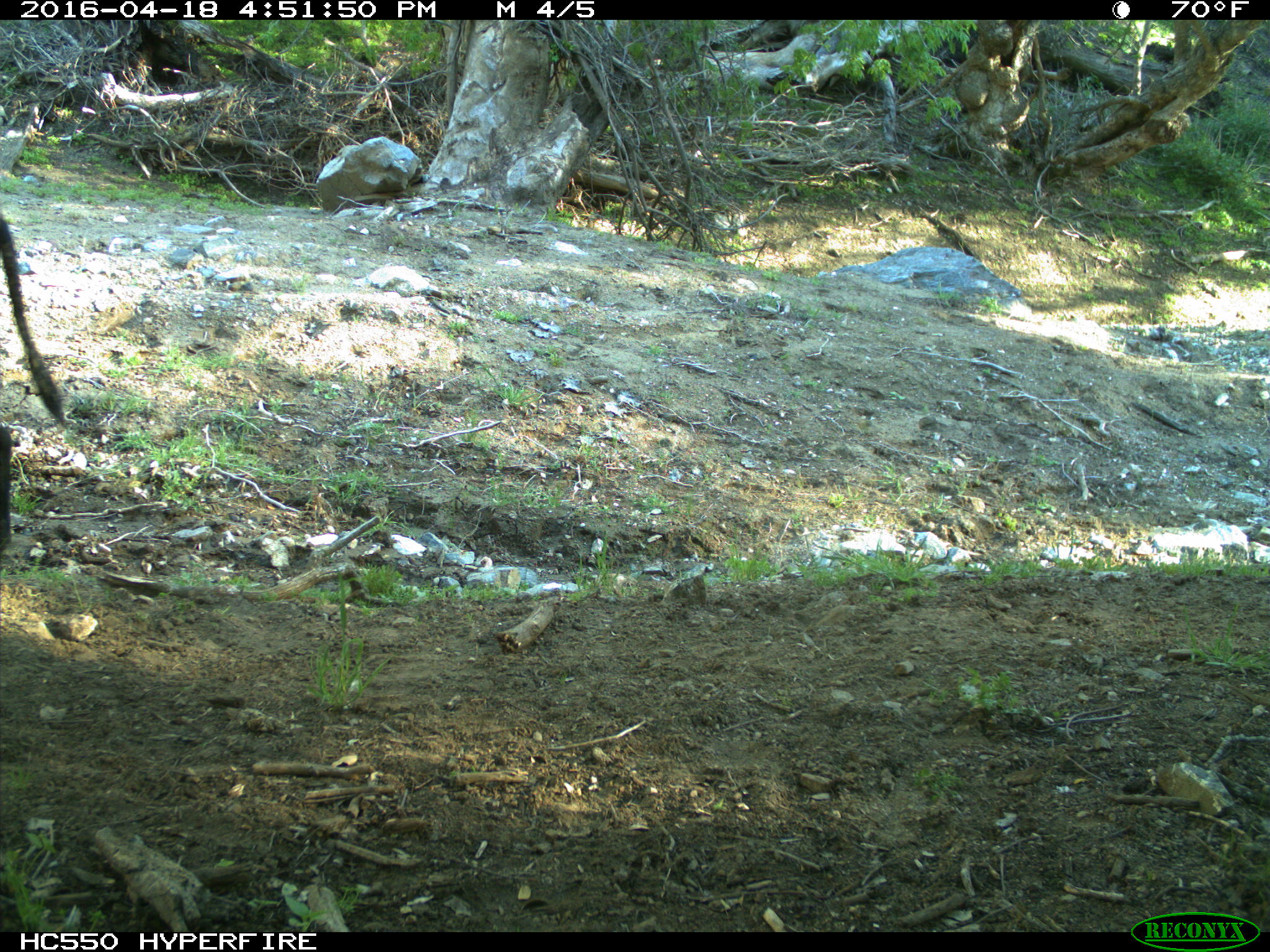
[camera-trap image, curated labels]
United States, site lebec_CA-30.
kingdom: Animalia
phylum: Chordata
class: Mammalia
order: Artiodactyla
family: Bovidae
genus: Bos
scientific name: Bos taurus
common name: domestic cow